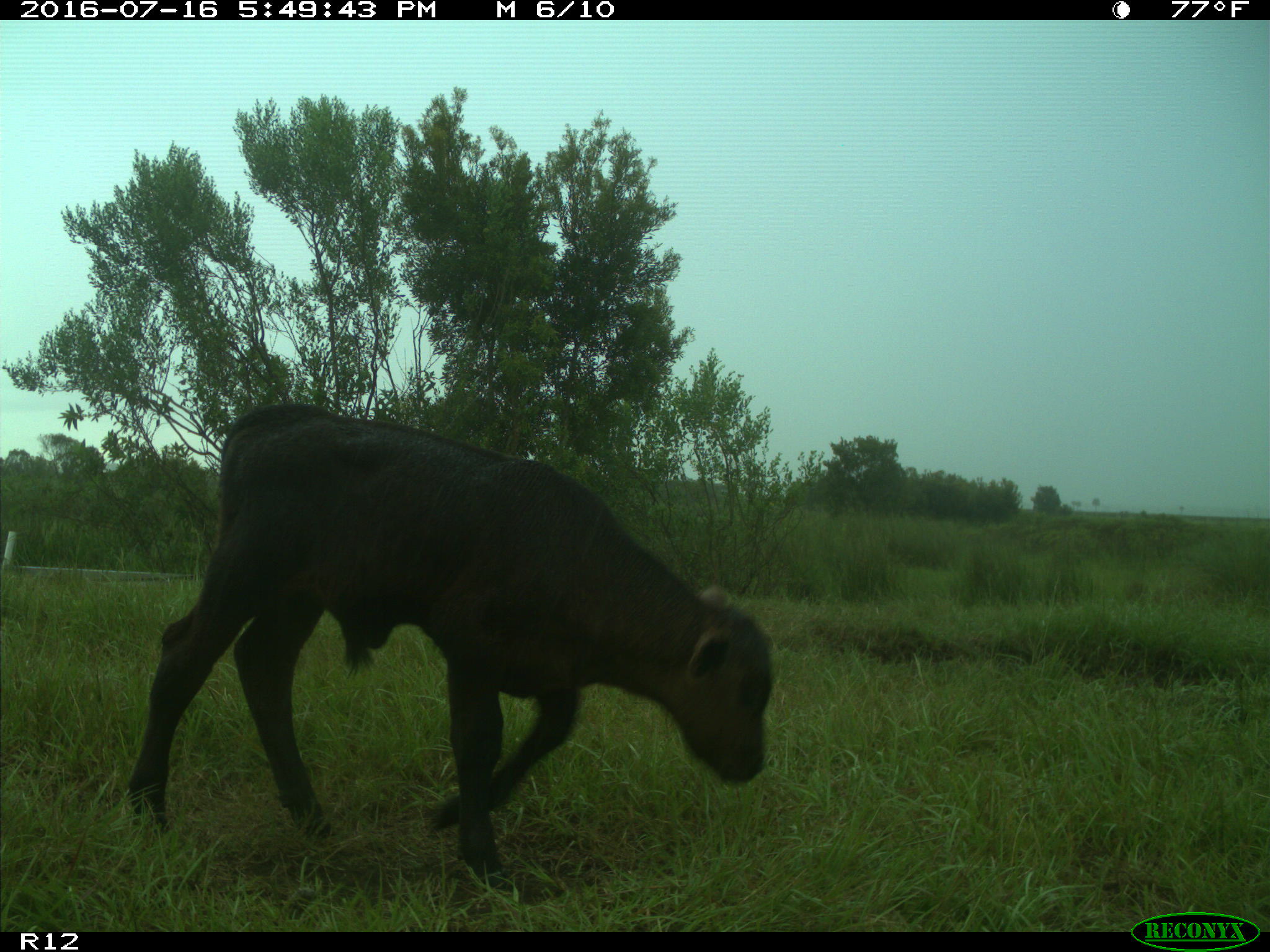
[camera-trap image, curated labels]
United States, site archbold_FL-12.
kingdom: Animalia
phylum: Chordata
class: Mammalia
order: Artiodactyla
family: Bovidae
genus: Bos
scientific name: Bos taurus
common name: domestic cow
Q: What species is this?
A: Bos taurus (domestic cow).